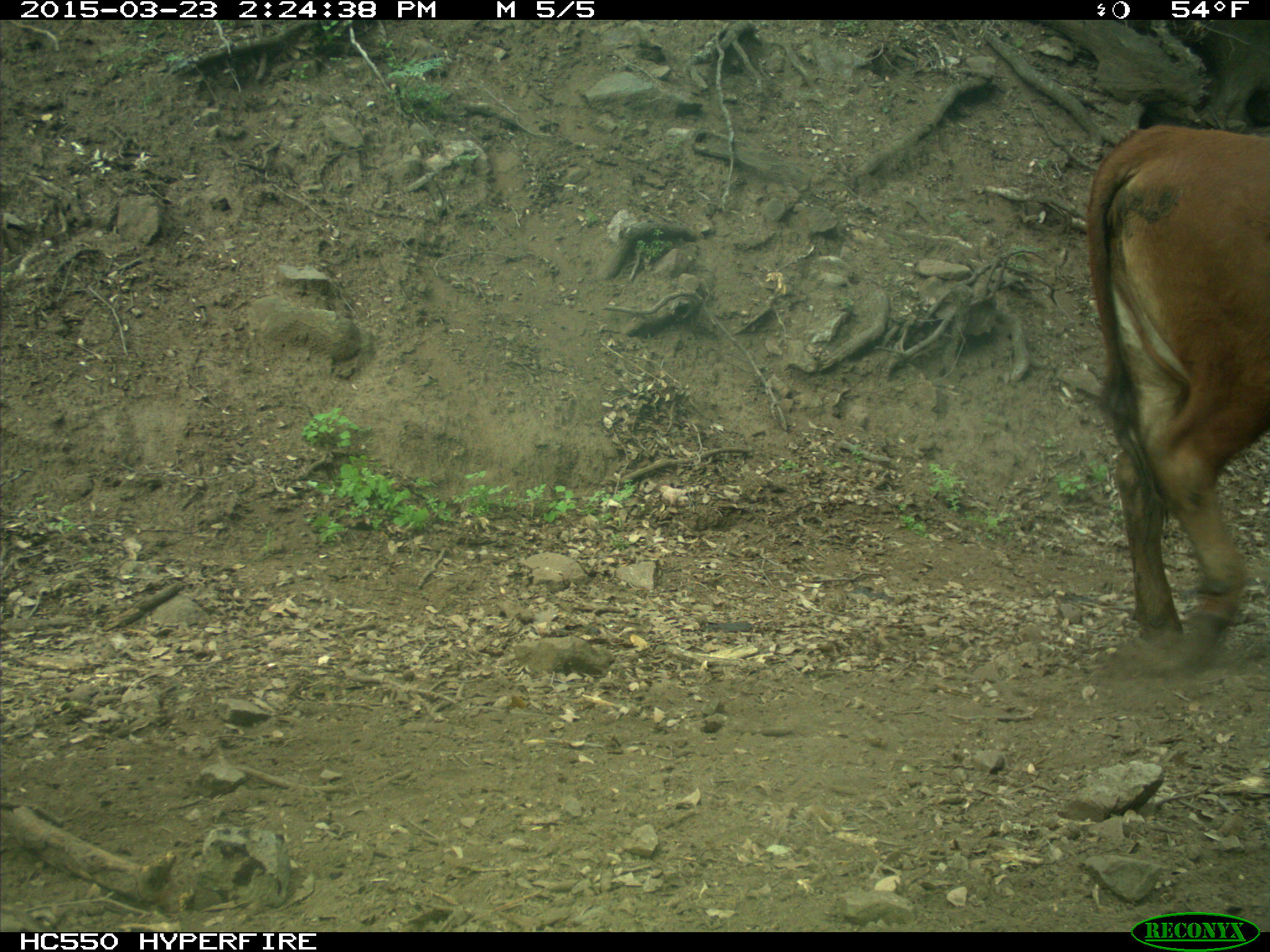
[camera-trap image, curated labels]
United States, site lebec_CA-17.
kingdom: Animalia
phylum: Chordata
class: Mammalia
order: Artiodactyla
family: Bovidae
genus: Bos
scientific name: Bos taurus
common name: domestic cow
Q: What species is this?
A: Bos taurus (domestic cow).